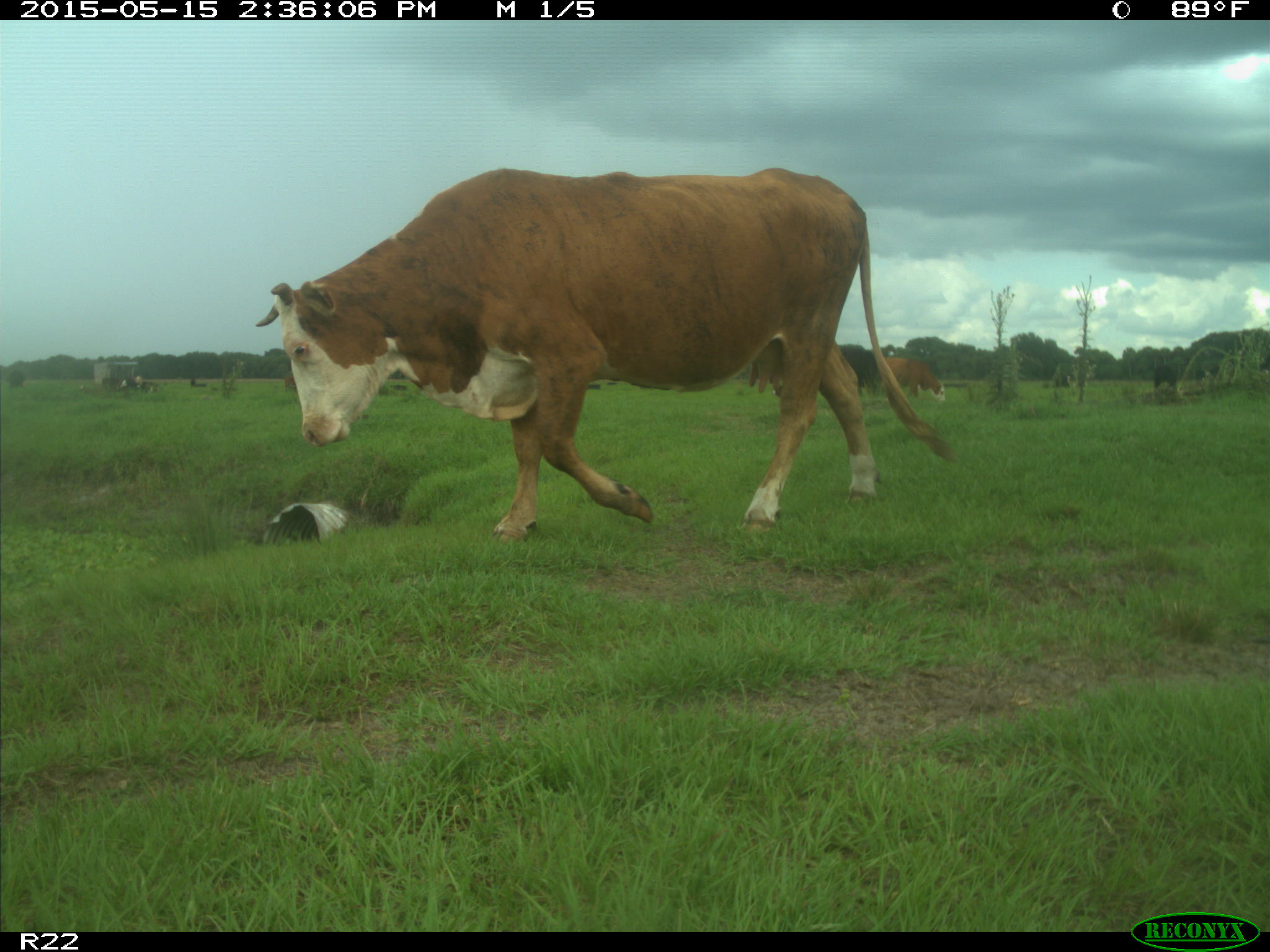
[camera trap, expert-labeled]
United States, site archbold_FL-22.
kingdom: Animalia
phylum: Chordata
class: Mammalia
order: Artiodactyla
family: Bovidae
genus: Bos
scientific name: Bos taurus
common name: domestic cow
Bos taurus (domestic cow).